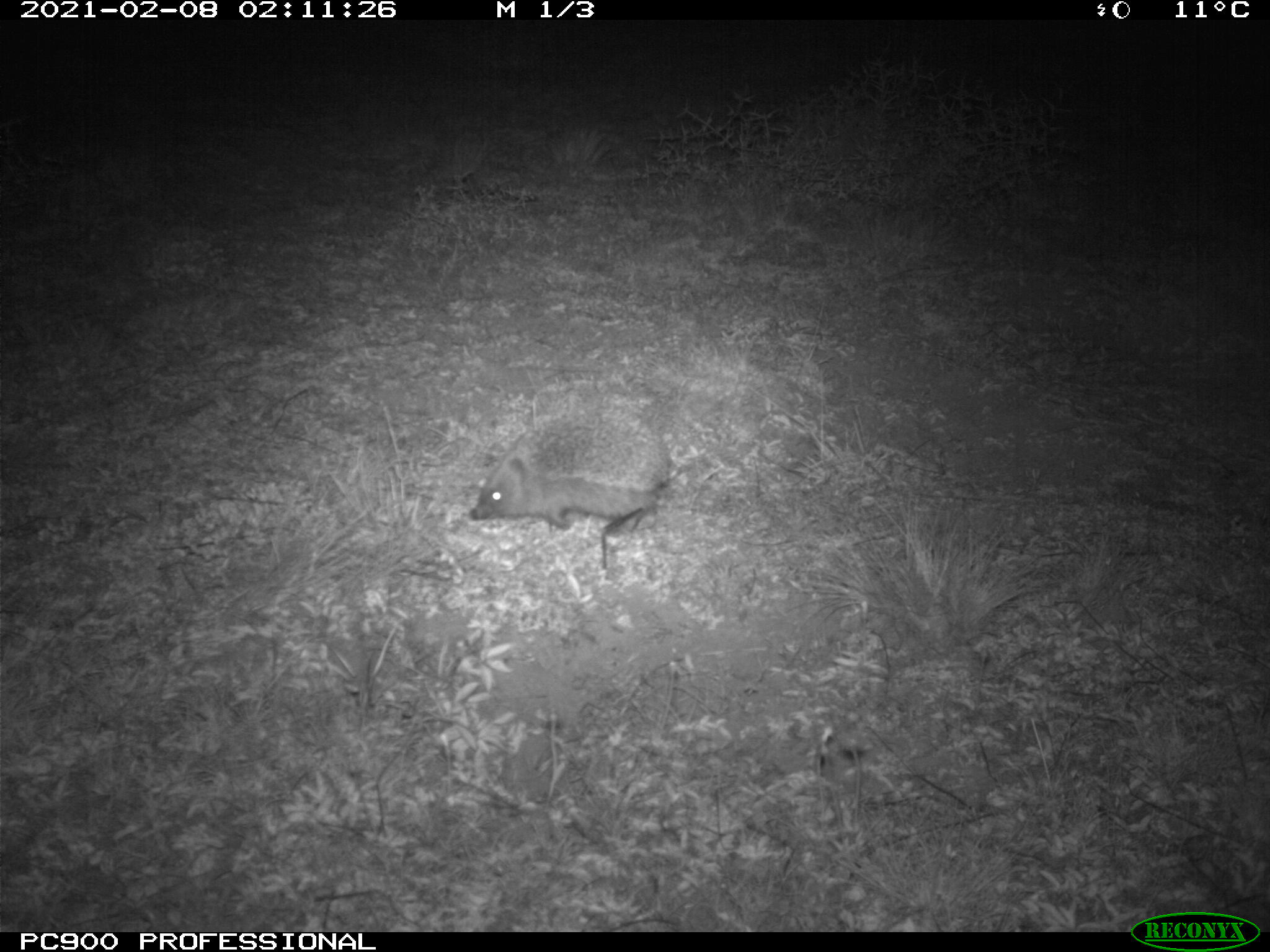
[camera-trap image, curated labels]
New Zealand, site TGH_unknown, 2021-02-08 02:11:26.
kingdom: Animalia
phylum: Chordata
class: Mammalia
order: Eulipotyphla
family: Erinaceidae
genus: Erinaceus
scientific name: Erinaceus europaeus europaeus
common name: european hedgehog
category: hedgehog